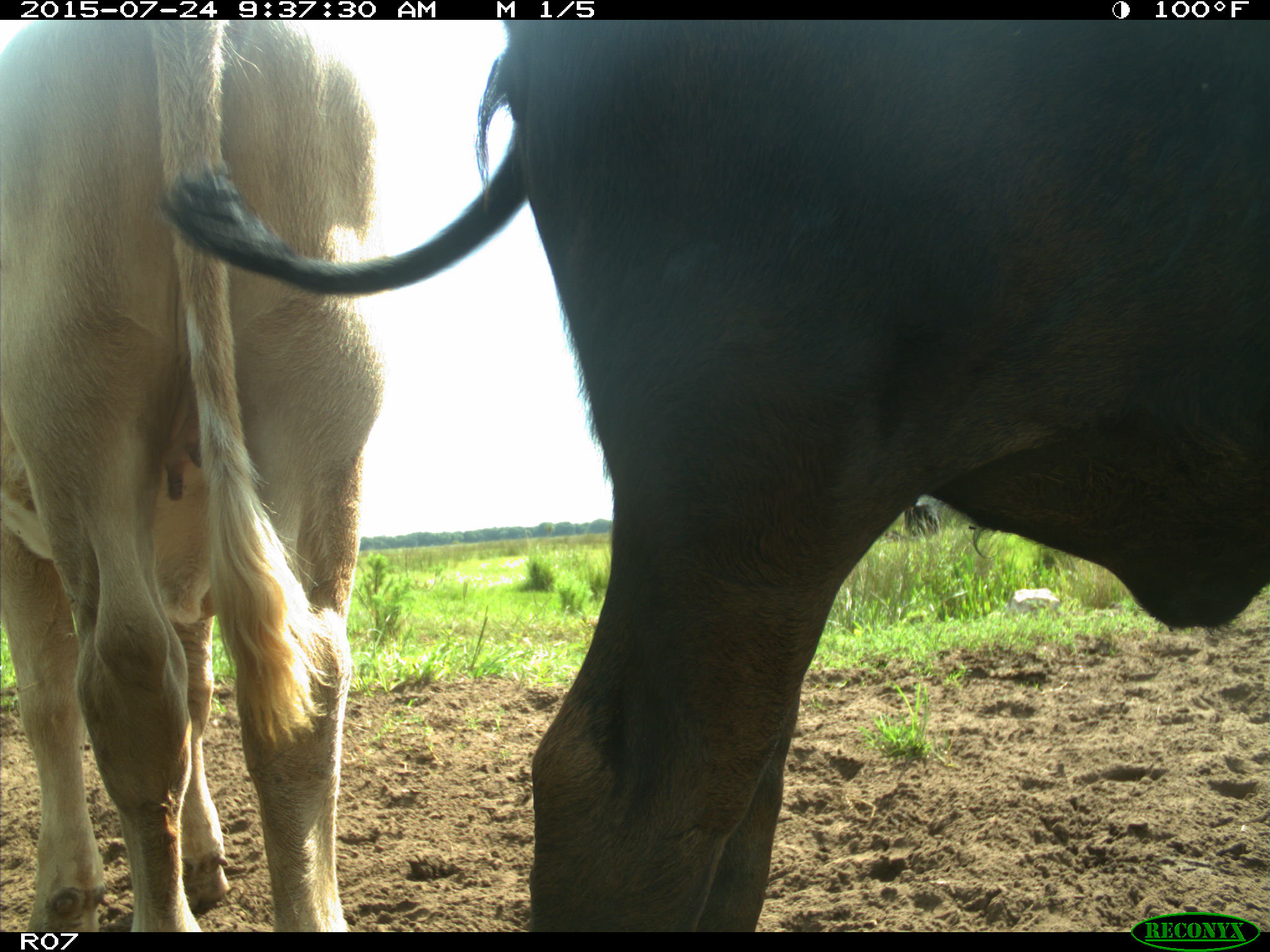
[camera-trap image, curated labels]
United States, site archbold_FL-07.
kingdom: Animalia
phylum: Chordata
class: Mammalia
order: Artiodactyla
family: Bovidae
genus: Bos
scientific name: Bos taurus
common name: domestic cow